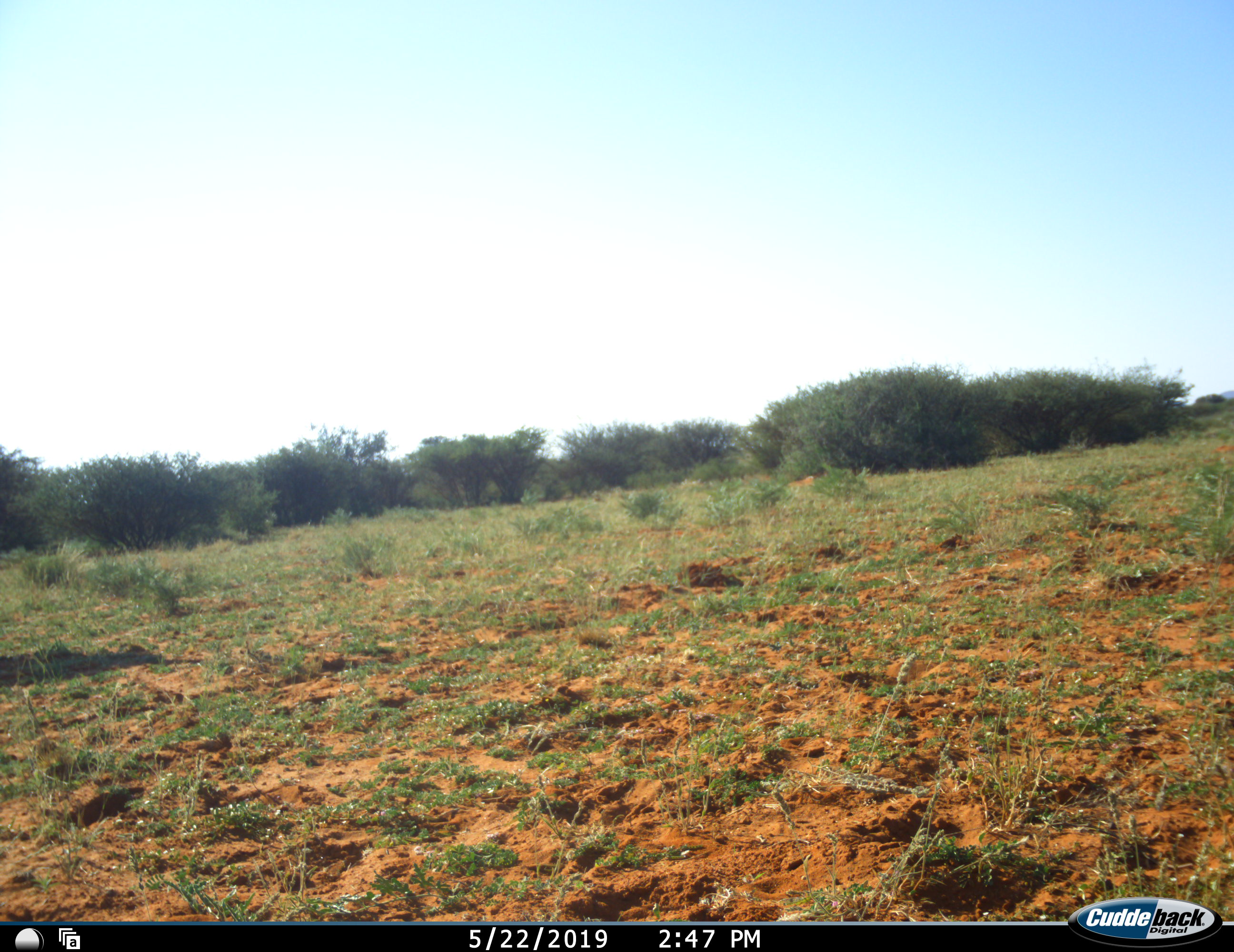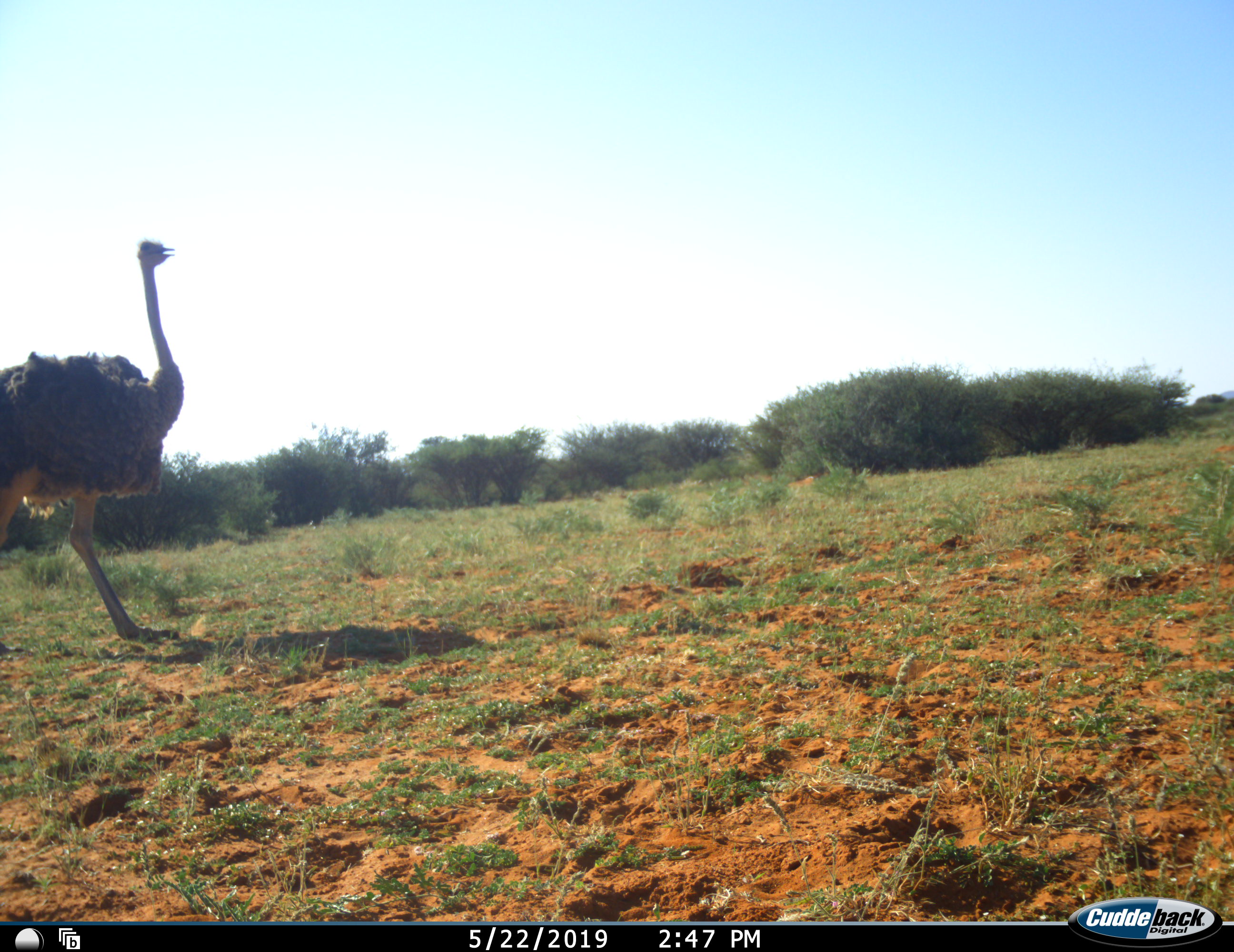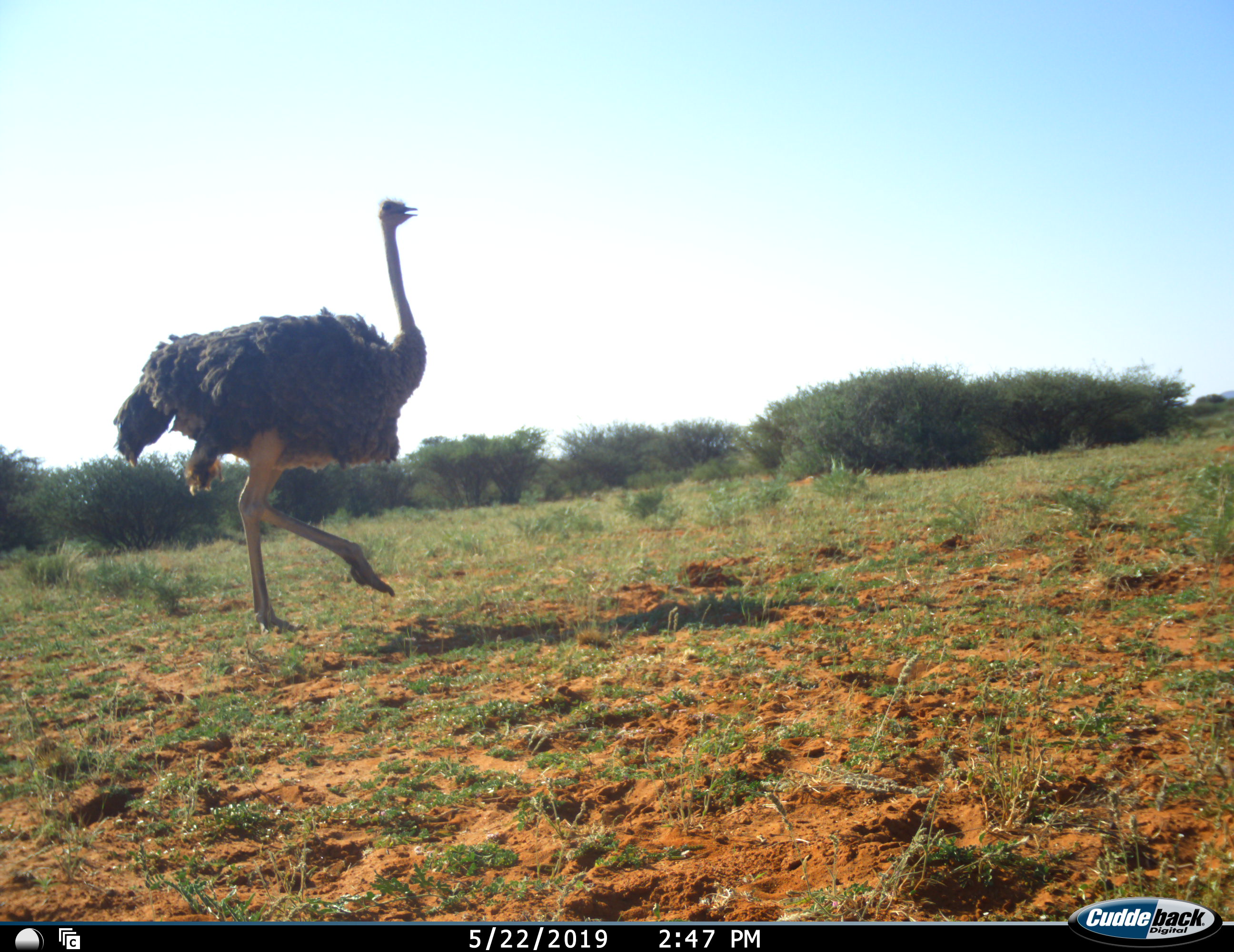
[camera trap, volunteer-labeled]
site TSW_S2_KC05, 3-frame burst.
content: unidentified animal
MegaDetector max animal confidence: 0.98